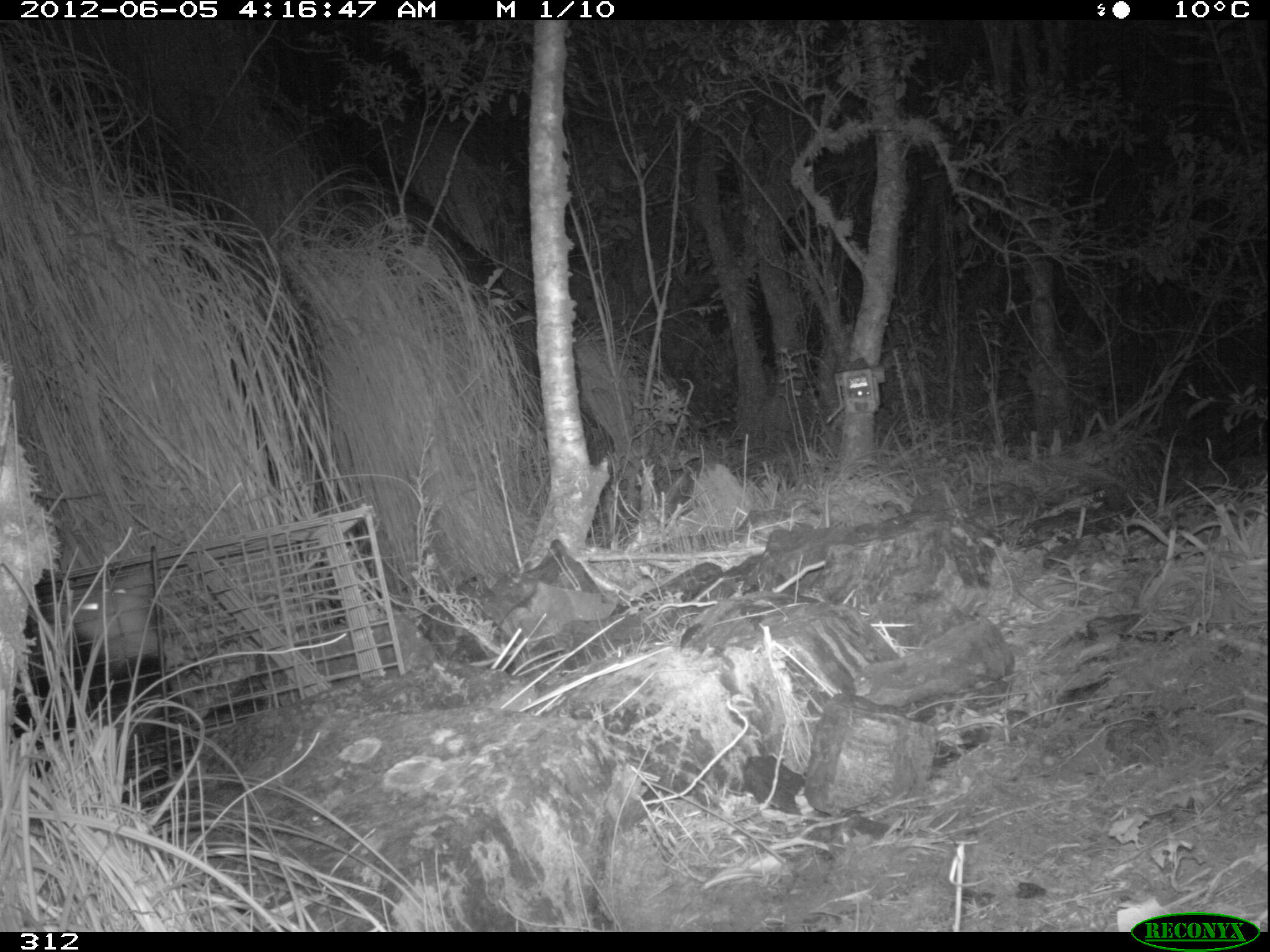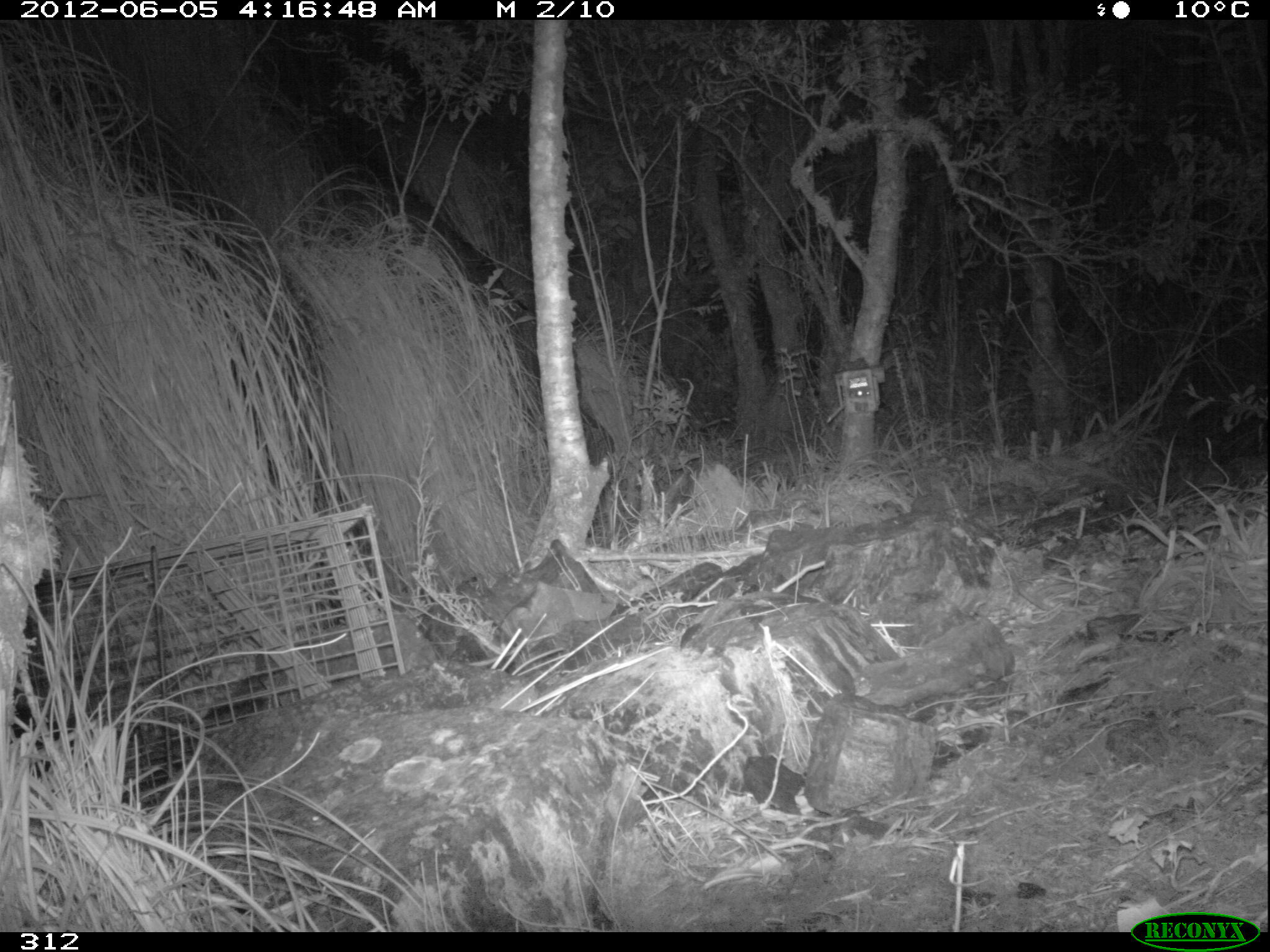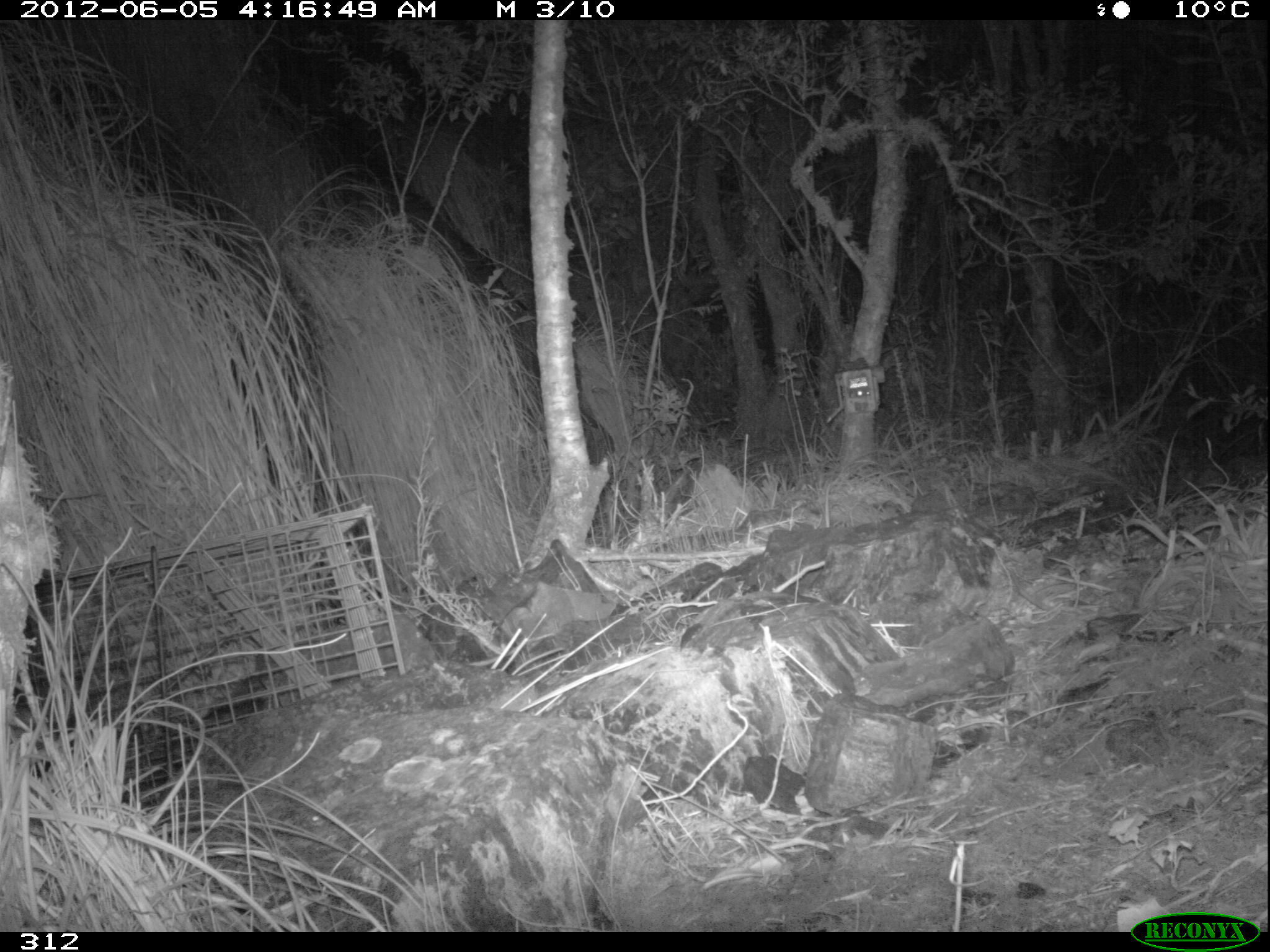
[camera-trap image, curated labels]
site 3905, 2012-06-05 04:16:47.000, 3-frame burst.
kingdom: Animalia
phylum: Chordata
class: Mammalia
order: Didelphimorphia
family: Didelphidae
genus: Didelphis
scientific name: Didelphis pernigra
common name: andean white-eared opossum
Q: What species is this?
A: Didelphis pernigra (andean white-eared opossum).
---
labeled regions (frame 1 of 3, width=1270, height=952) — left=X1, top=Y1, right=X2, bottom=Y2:
didelphis pernigra: left=33, top=582, right=196, bottom=755